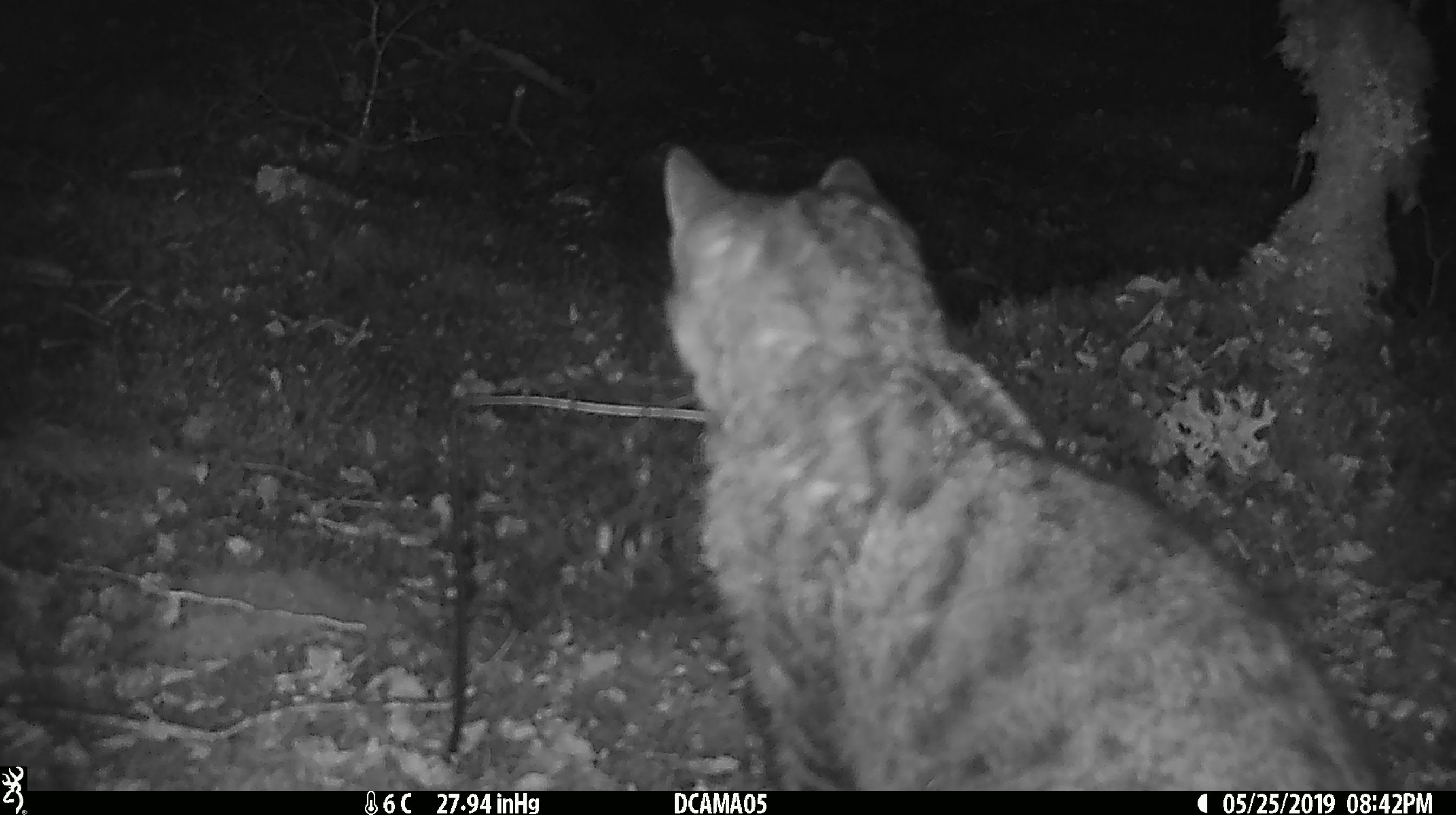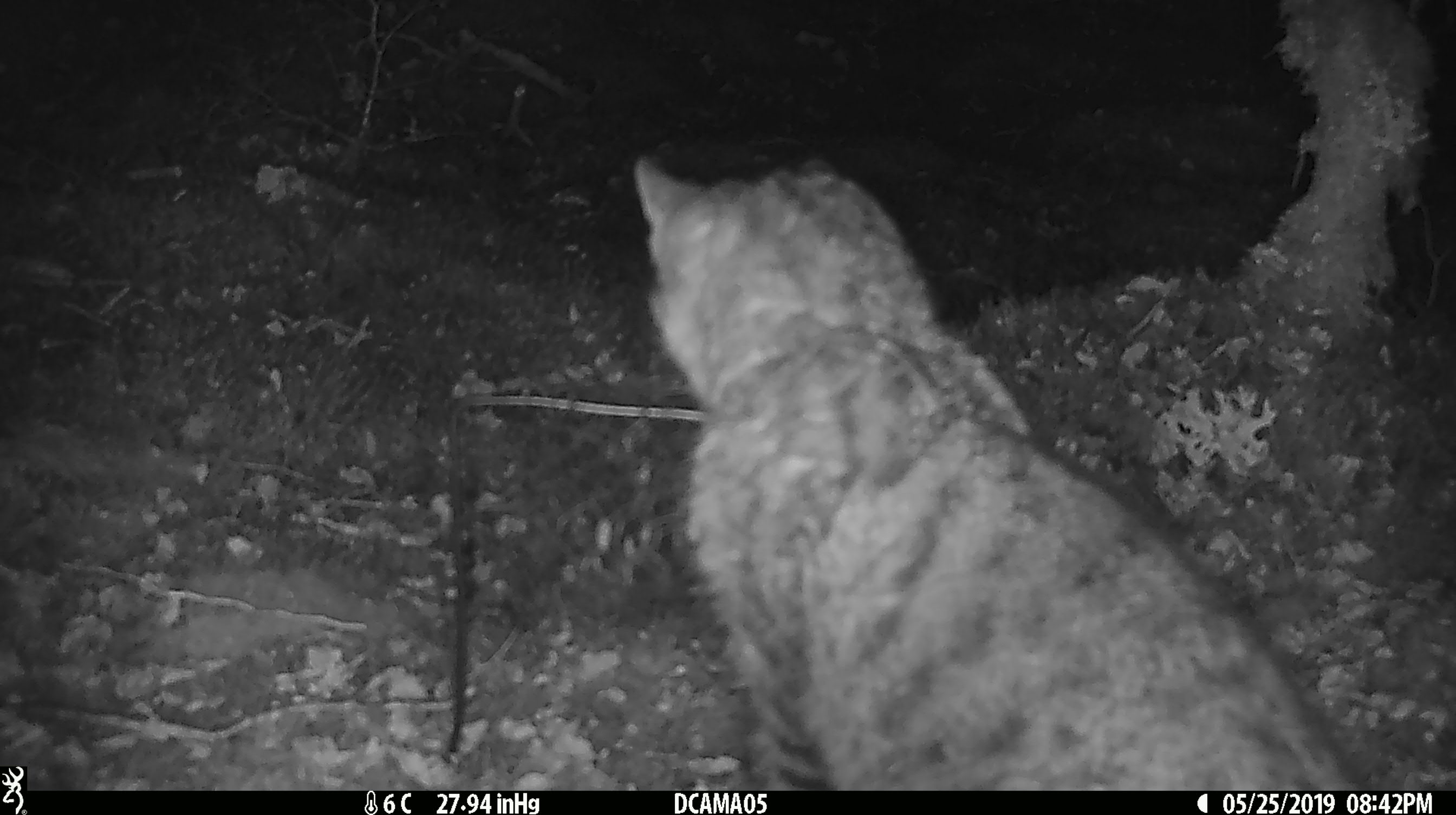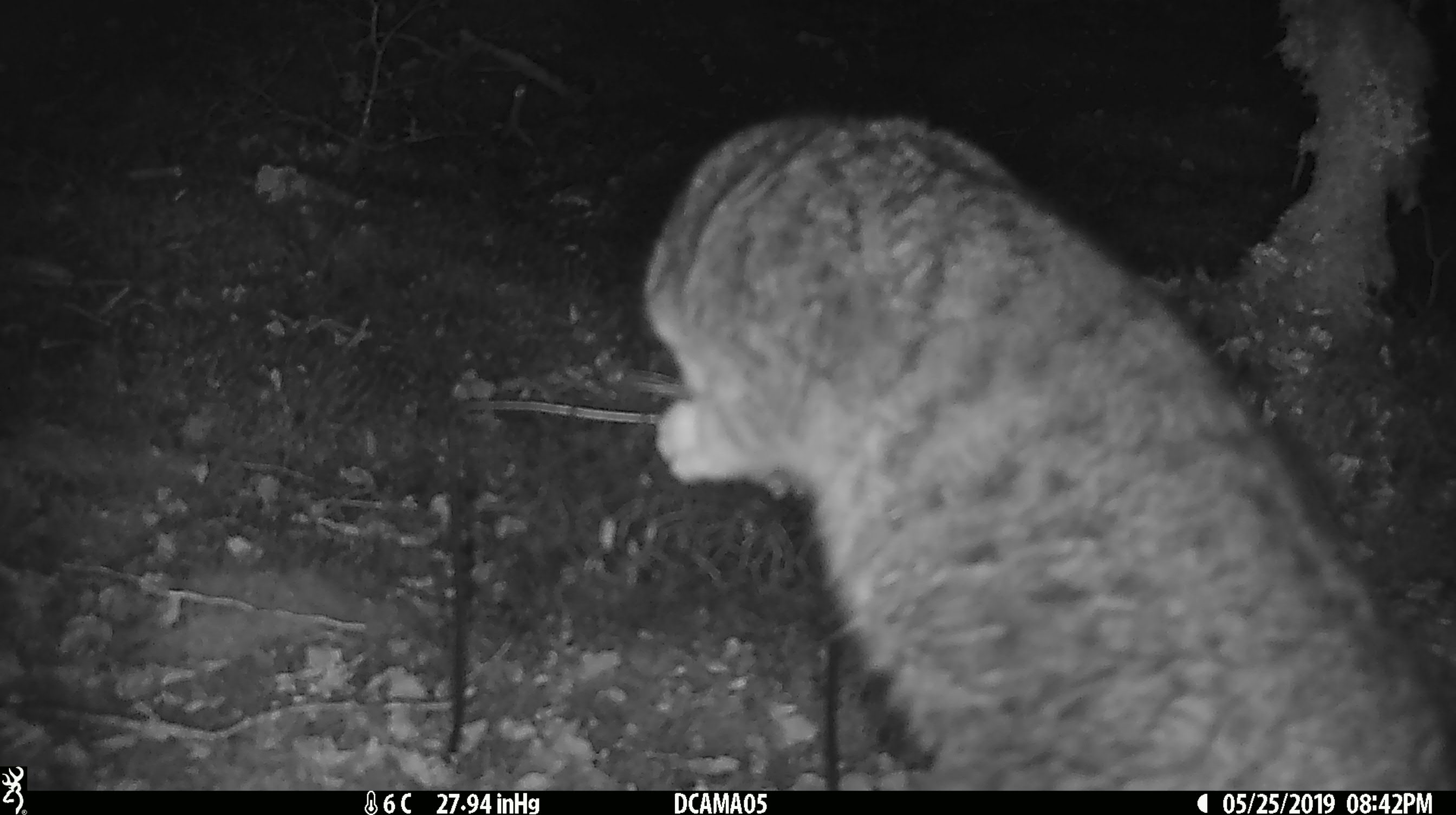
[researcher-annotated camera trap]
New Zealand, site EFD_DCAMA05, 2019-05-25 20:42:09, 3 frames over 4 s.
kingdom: Animalia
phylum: Chordata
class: Mammalia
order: Carnivora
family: Felidae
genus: Felis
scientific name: Felis catus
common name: domestic cat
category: cat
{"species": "cat (domestic cat) (Felis catus)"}